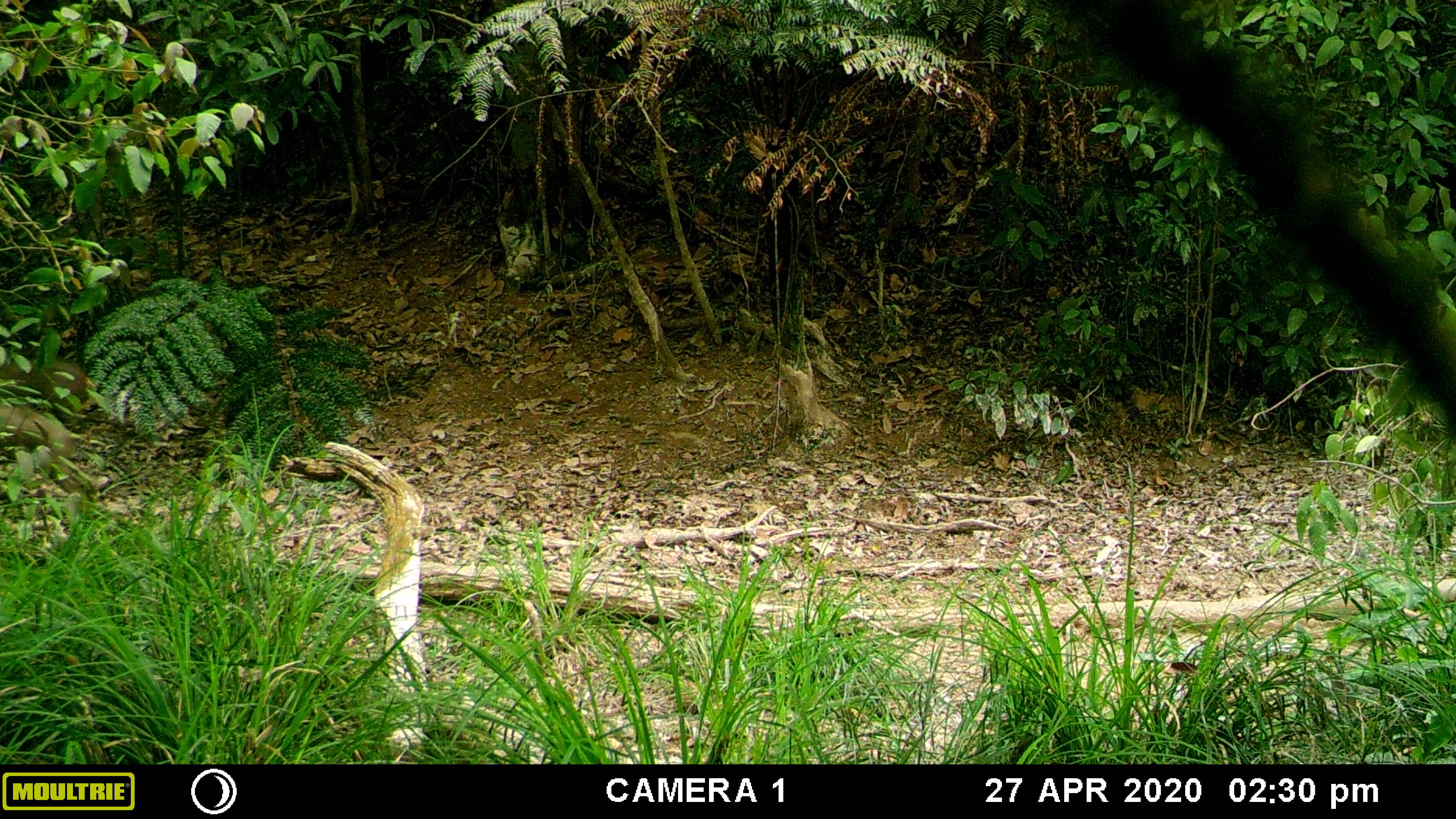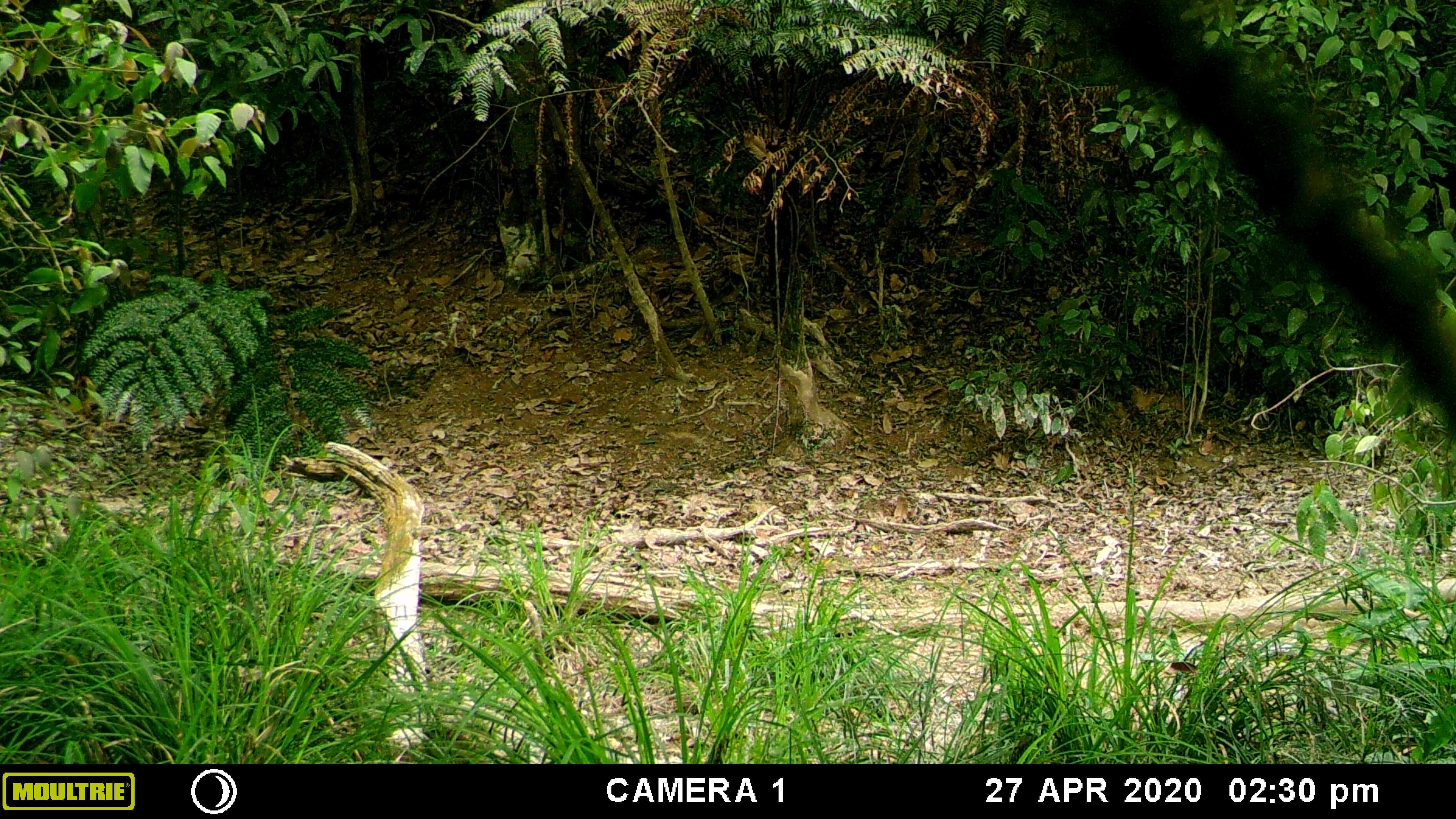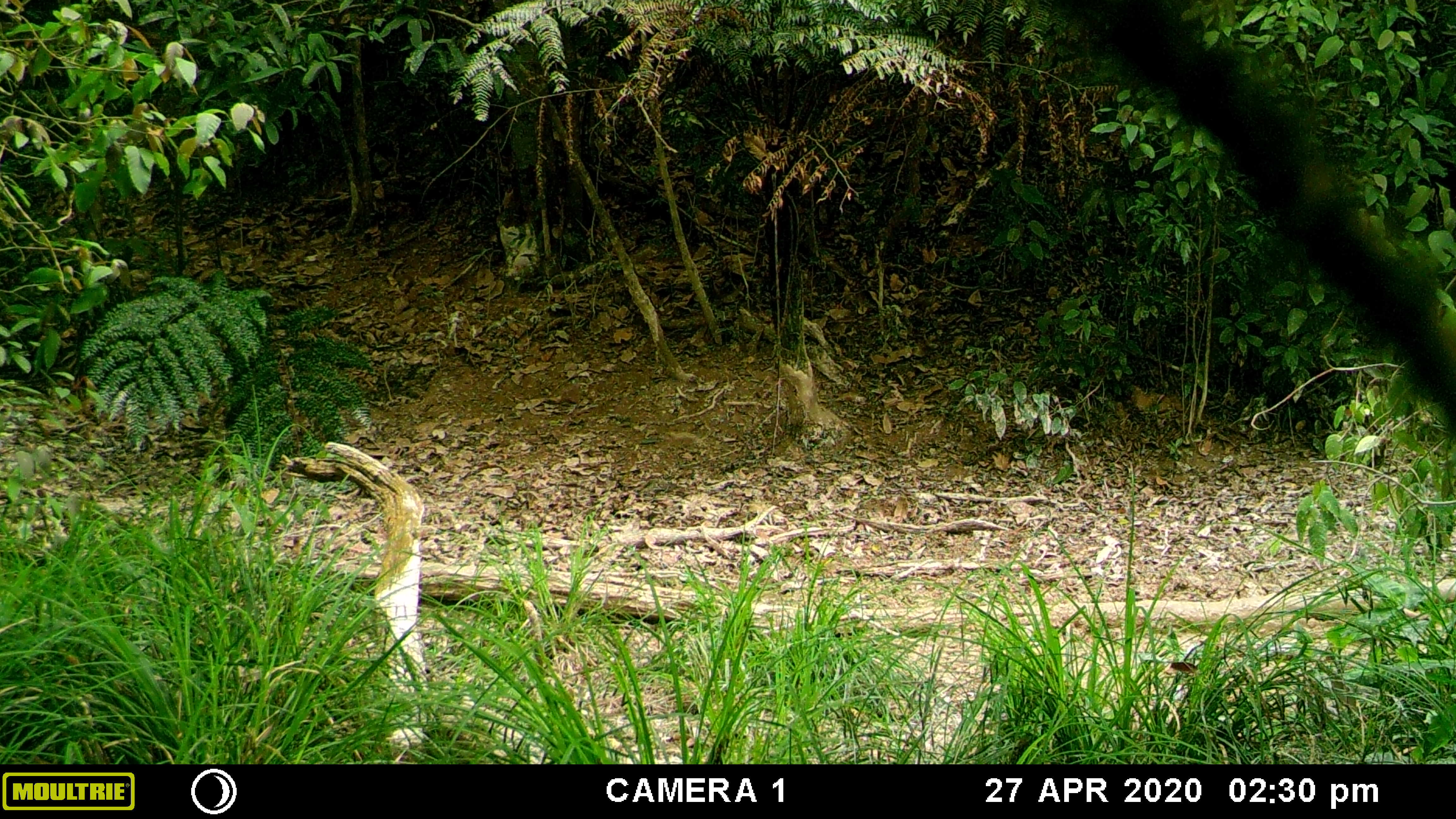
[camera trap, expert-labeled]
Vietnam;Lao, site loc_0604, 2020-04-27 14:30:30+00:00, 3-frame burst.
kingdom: Animalia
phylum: Chordata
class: Mammalia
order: Artiodactyla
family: Suidae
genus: Sus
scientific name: Sus scrofa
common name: eurasian wild pig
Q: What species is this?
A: Eurasian wild pig (Sus scrofa).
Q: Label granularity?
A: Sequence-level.